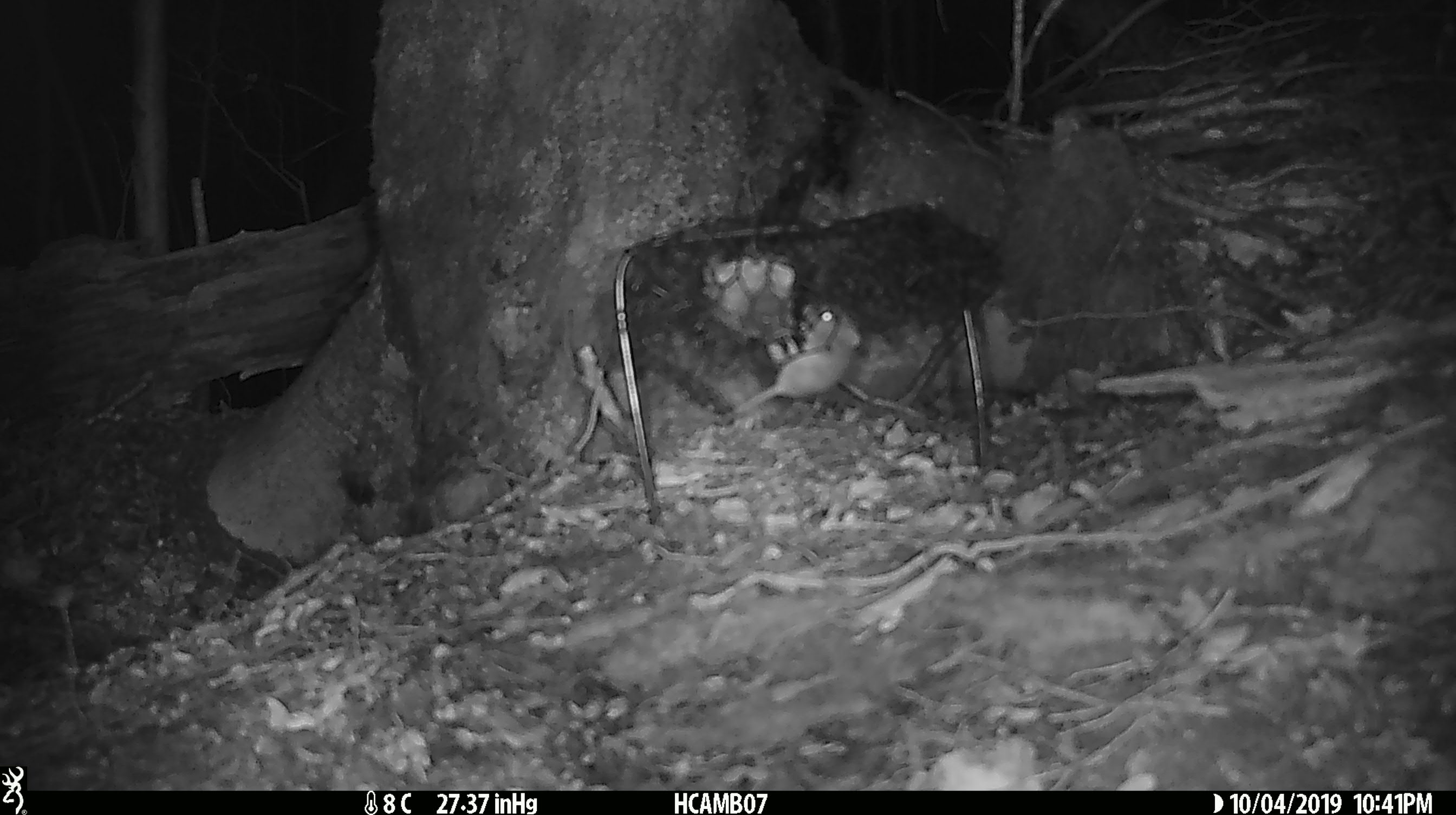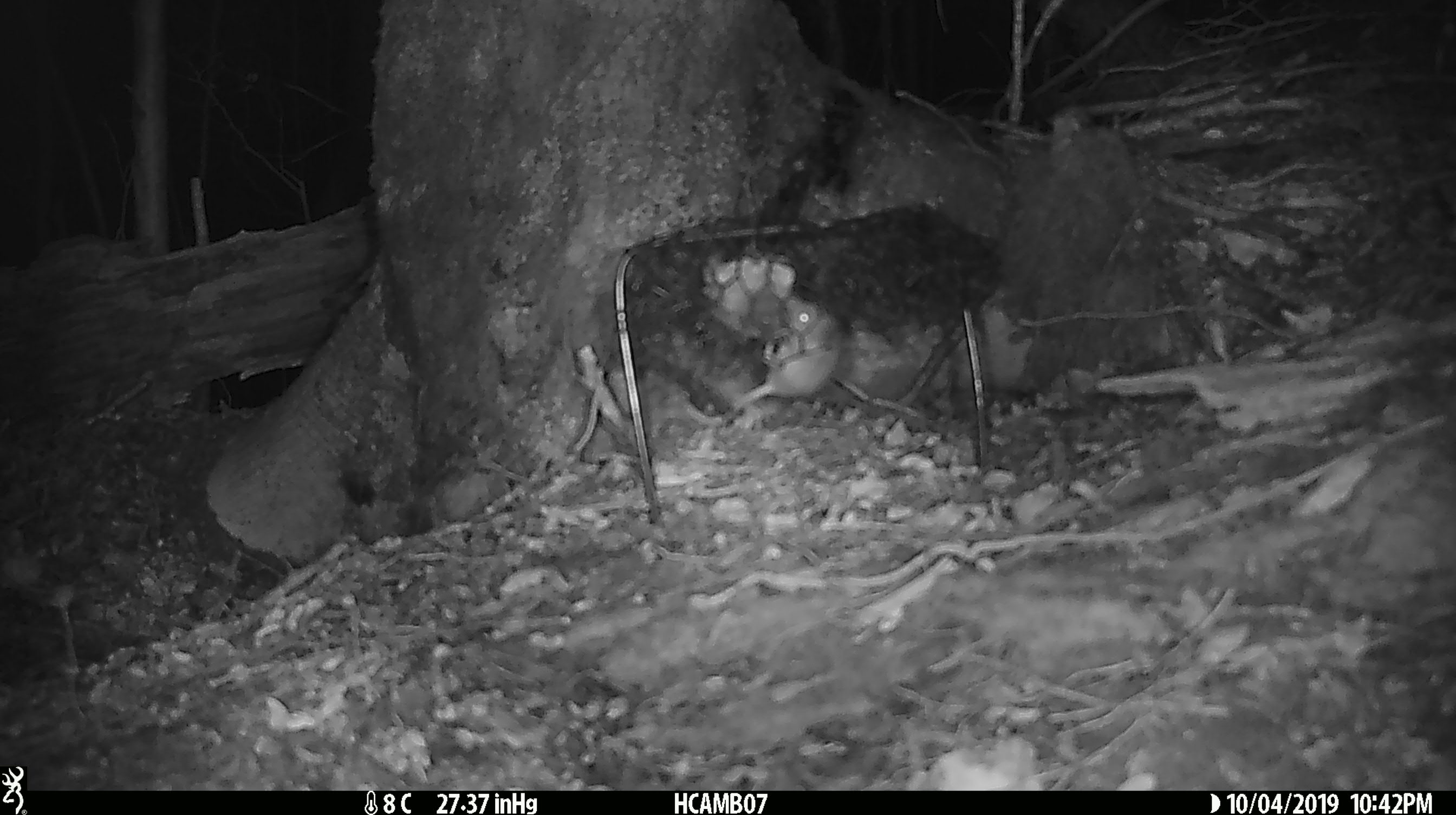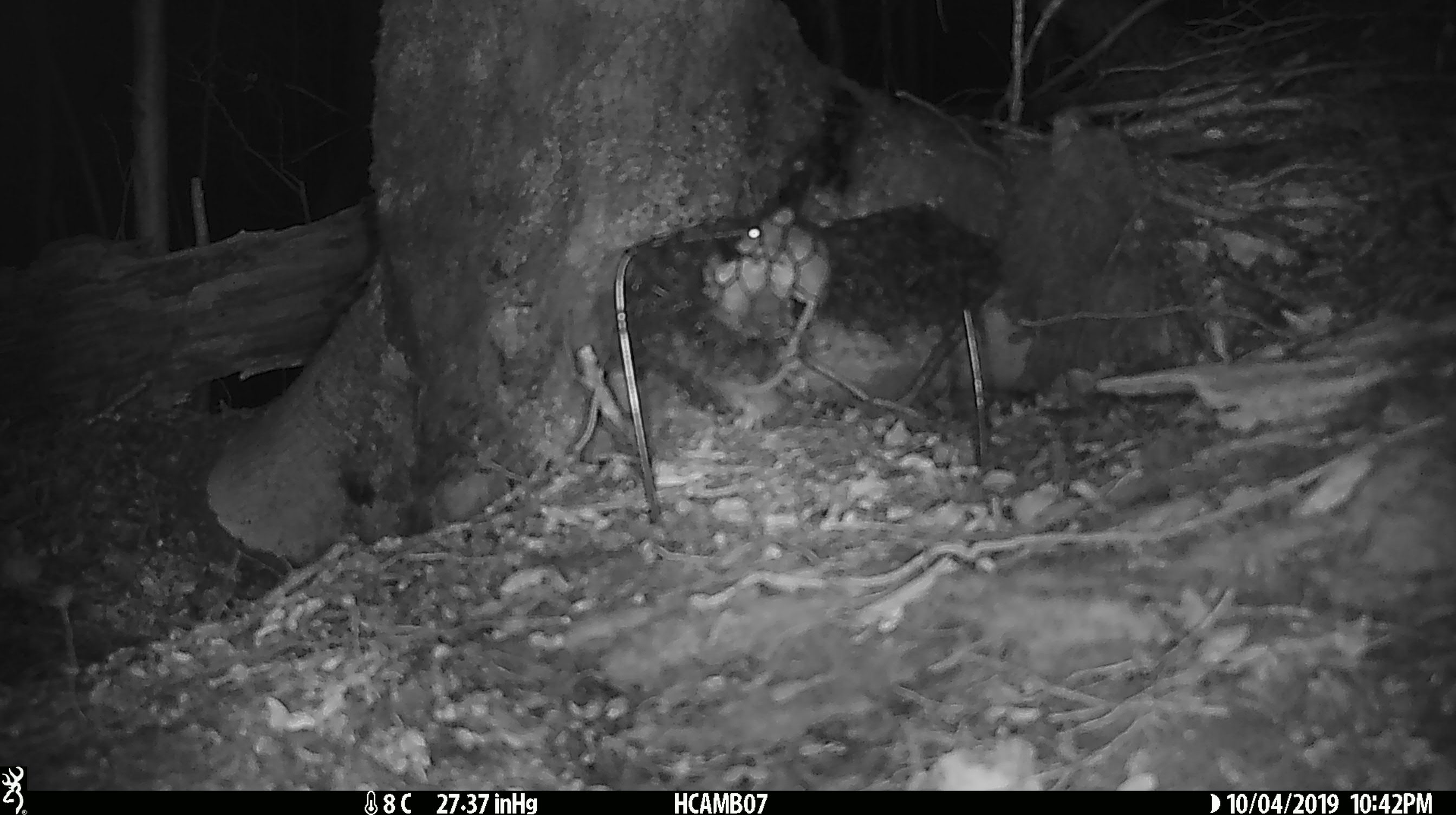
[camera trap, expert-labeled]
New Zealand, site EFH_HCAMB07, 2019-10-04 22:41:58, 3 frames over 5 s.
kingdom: Animalia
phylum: Chordata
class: Mammalia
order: Rodentia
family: Muridae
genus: Mus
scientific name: Mus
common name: mouse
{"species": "mouse (Mus)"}